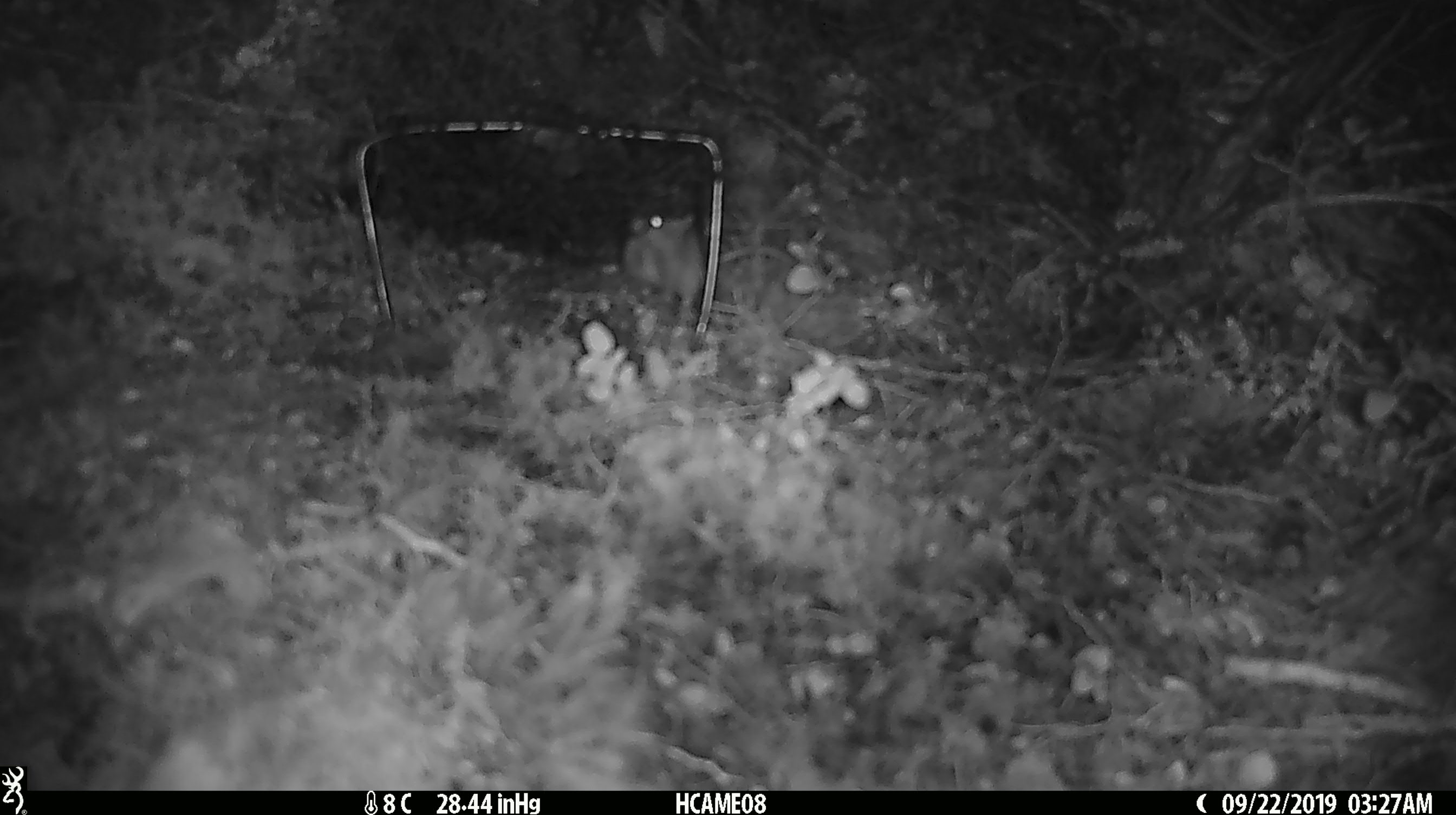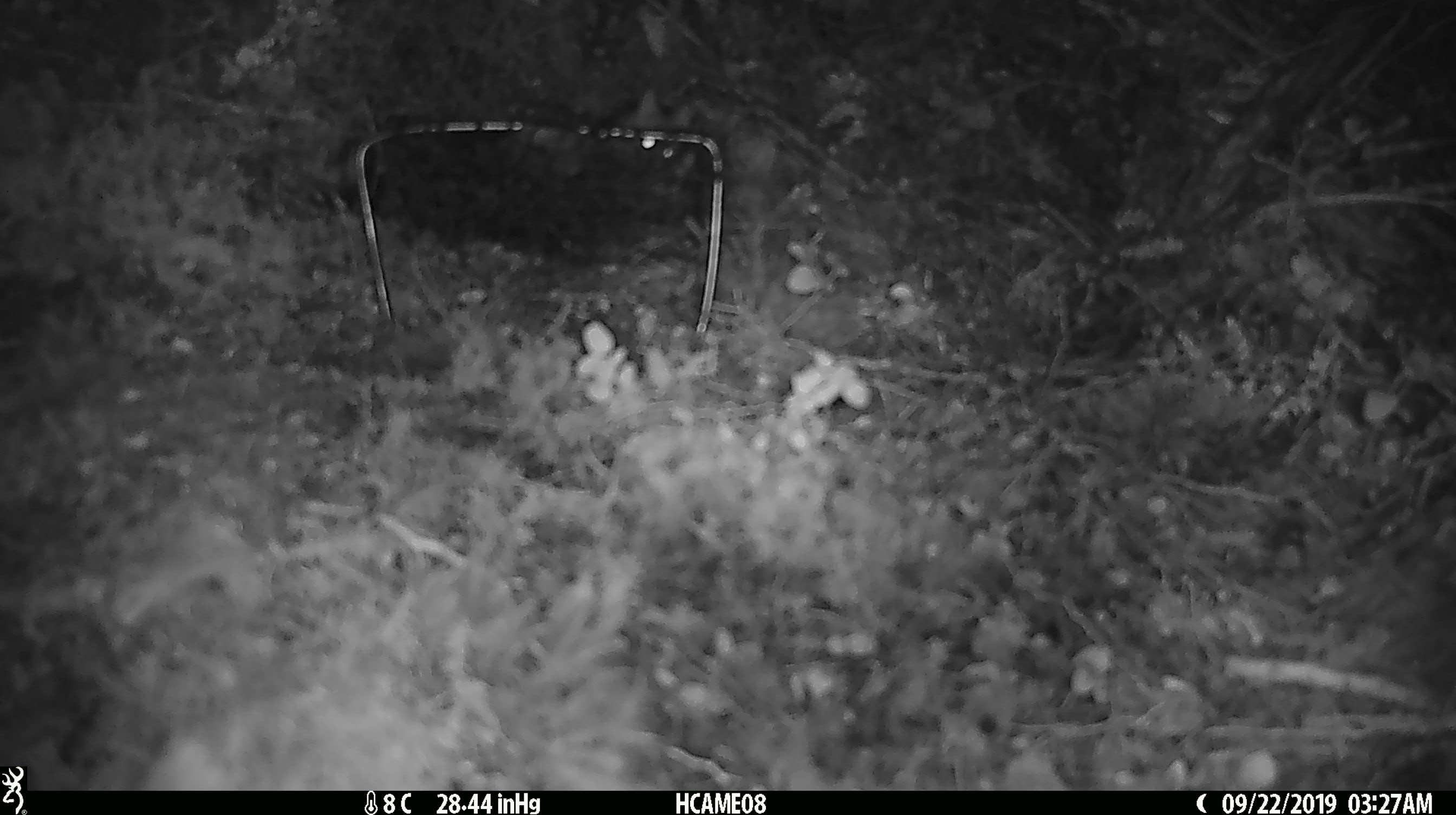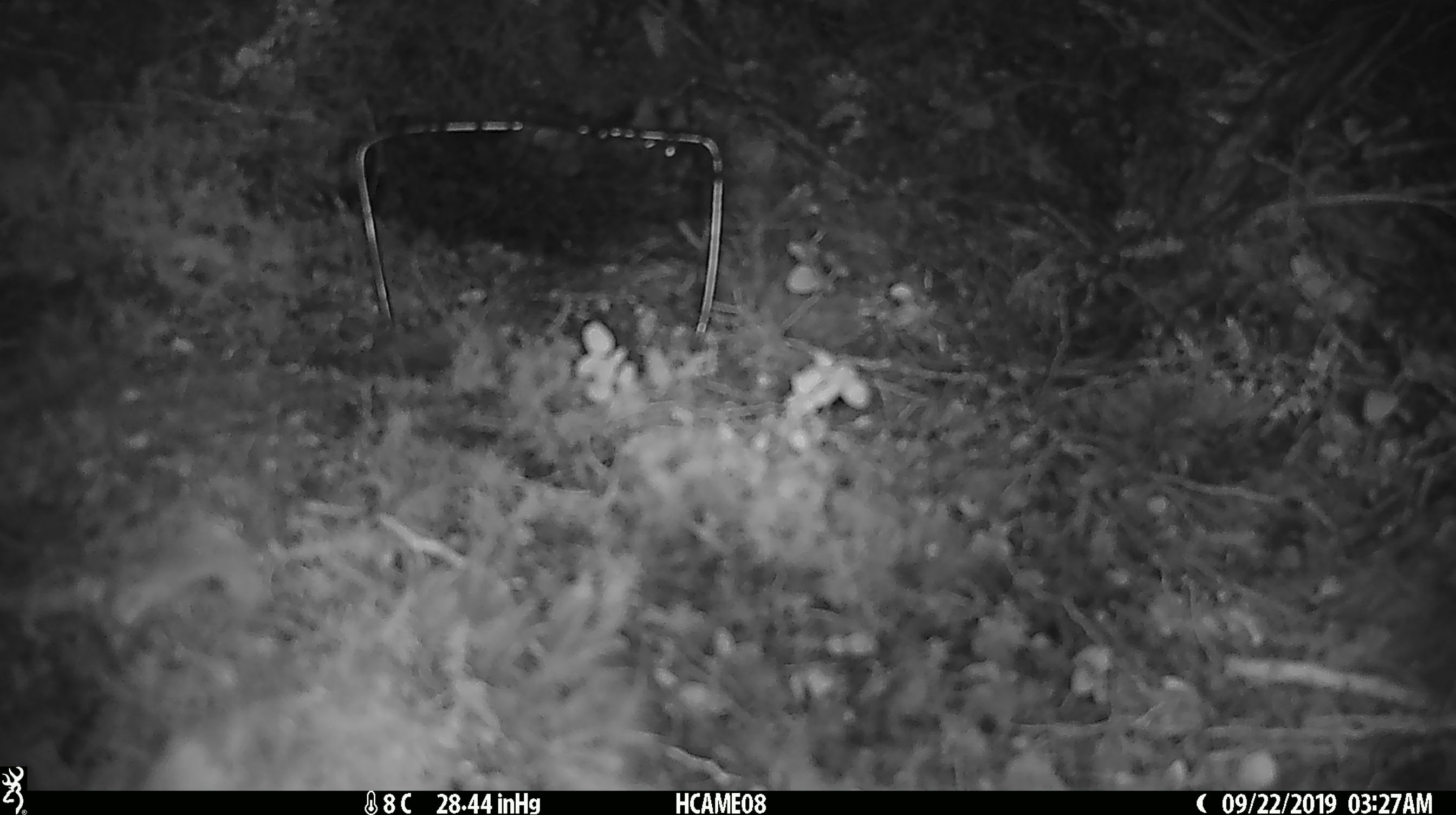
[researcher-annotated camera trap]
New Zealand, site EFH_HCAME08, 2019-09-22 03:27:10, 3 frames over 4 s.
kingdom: Animalia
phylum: Chordata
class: Mammalia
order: Rodentia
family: Muridae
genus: Mus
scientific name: Mus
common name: mouse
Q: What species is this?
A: Mouse (Mus).